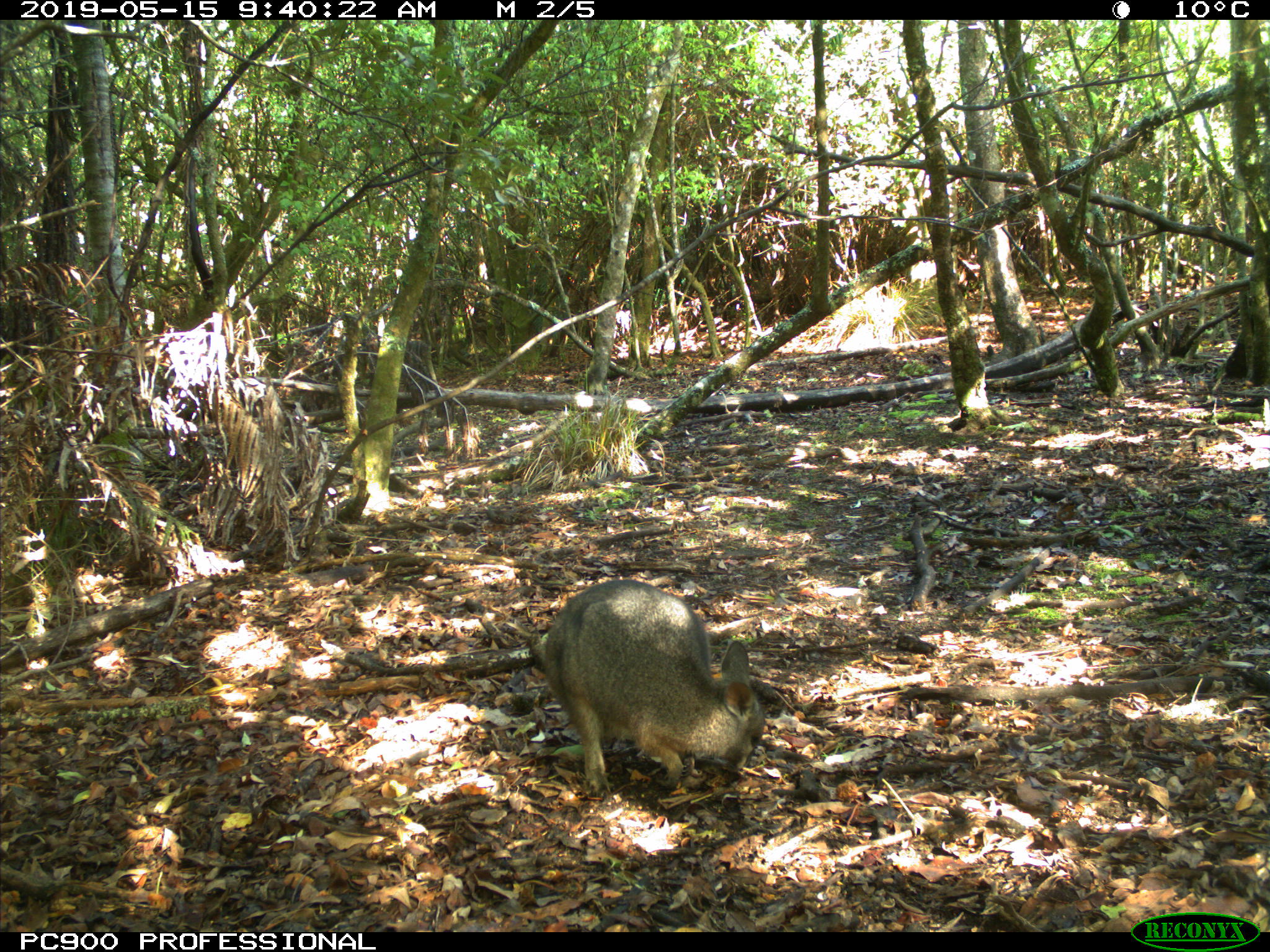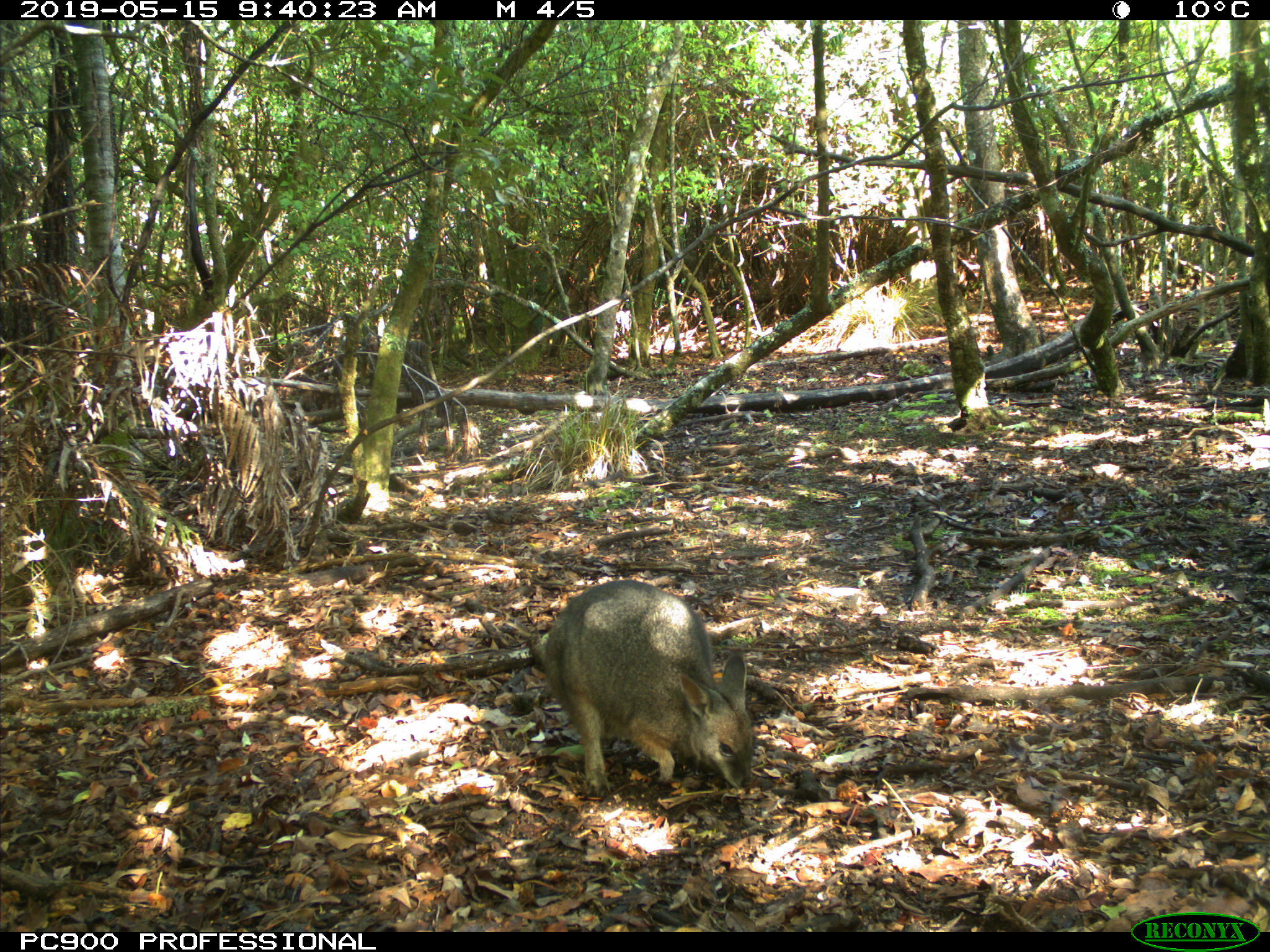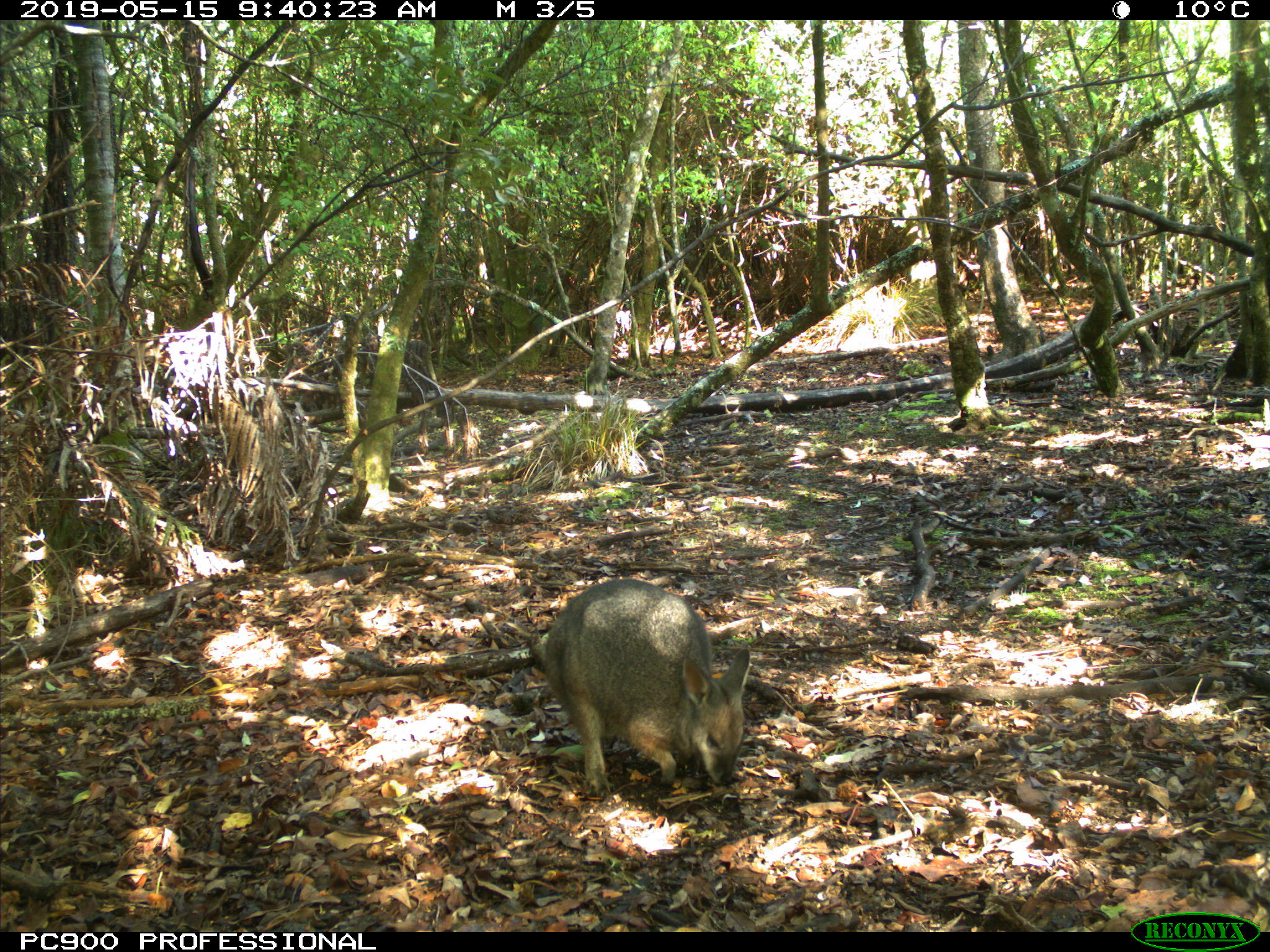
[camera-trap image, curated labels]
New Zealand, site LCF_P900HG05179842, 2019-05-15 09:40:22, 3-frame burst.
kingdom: Animalia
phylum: Chordata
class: Mammalia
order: Diprotodontia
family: Macropodidae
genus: Notamacropus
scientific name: Notamacropus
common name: wallaby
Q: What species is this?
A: Wallaby (Notamacropus).